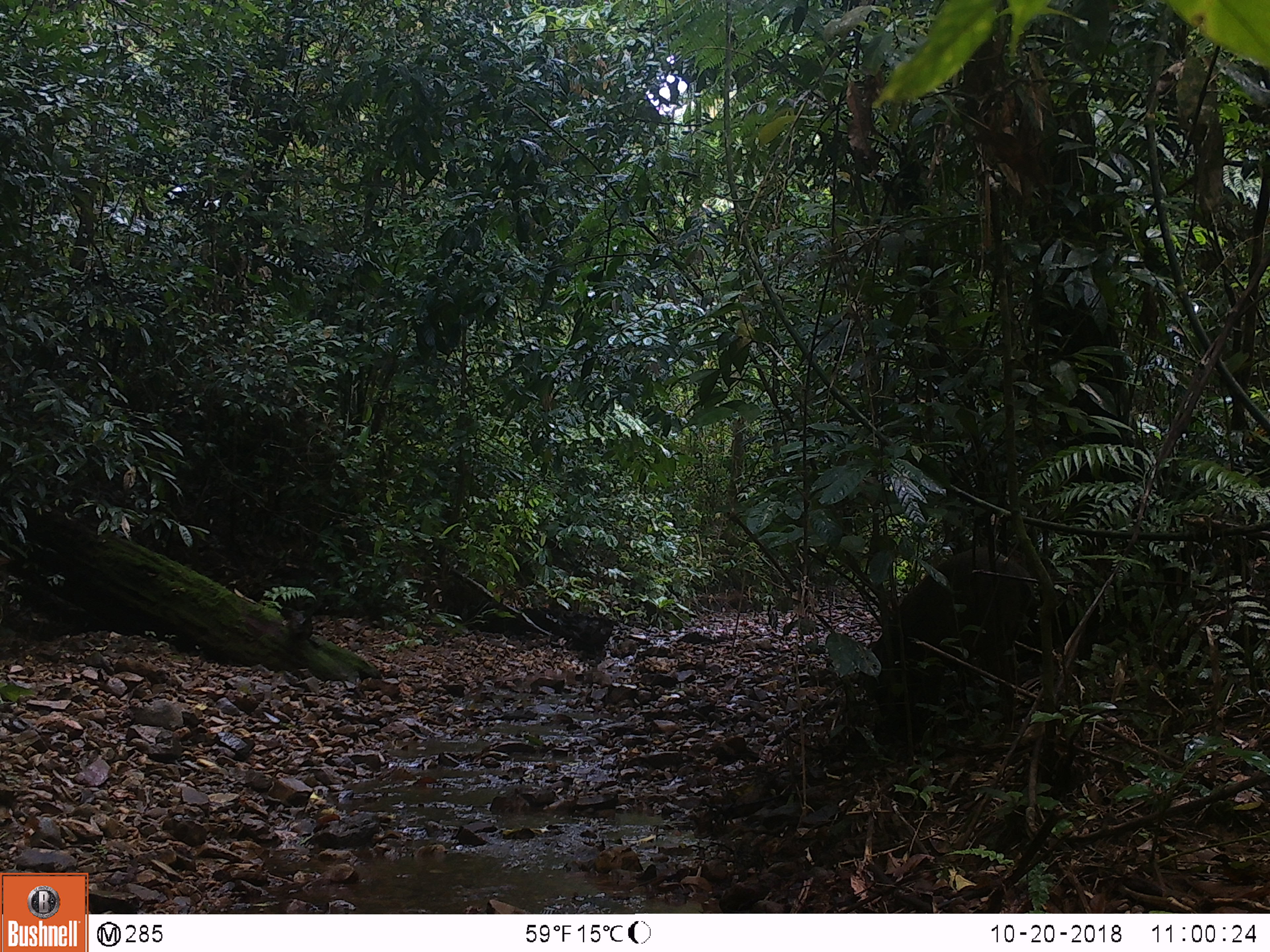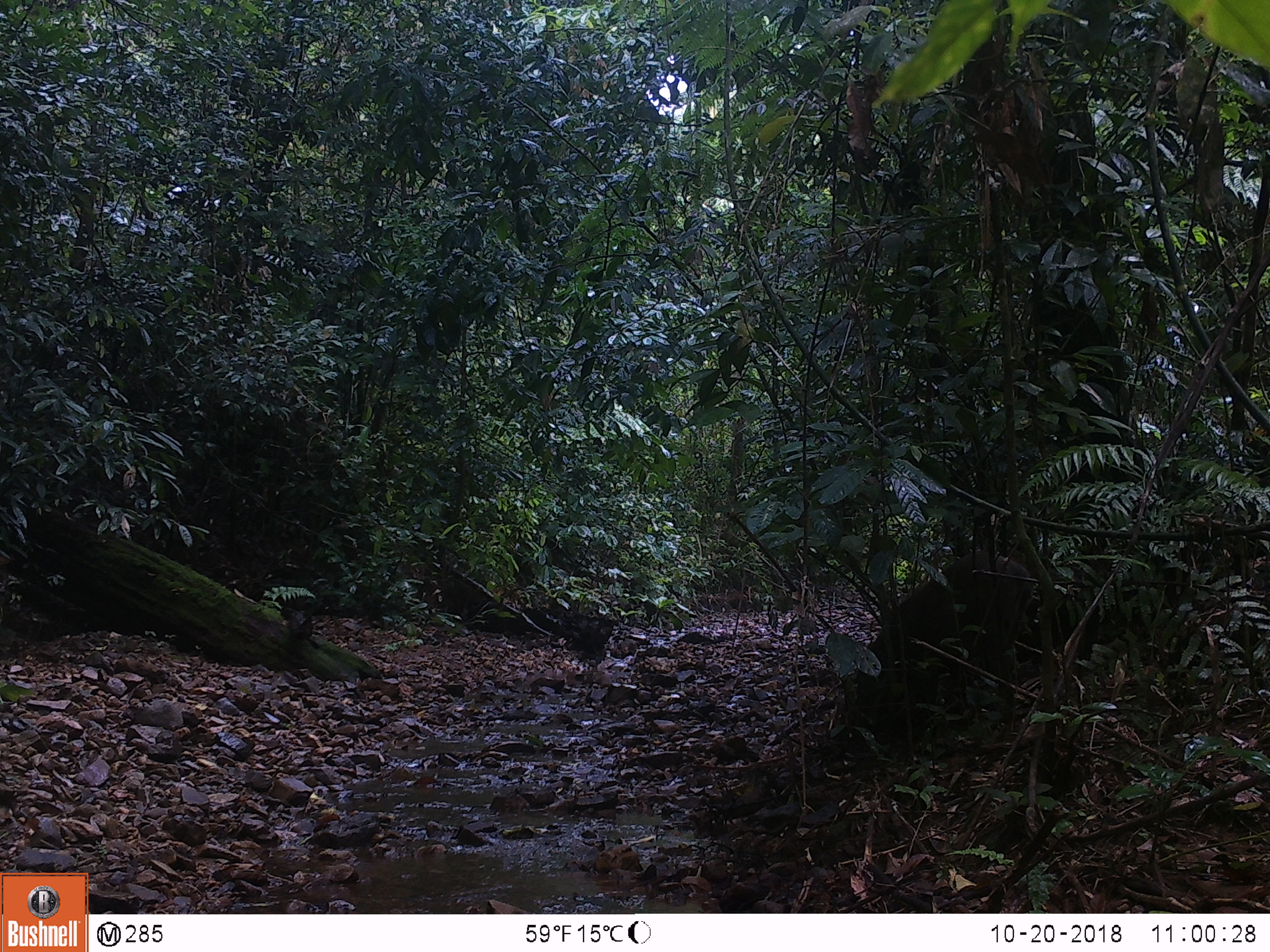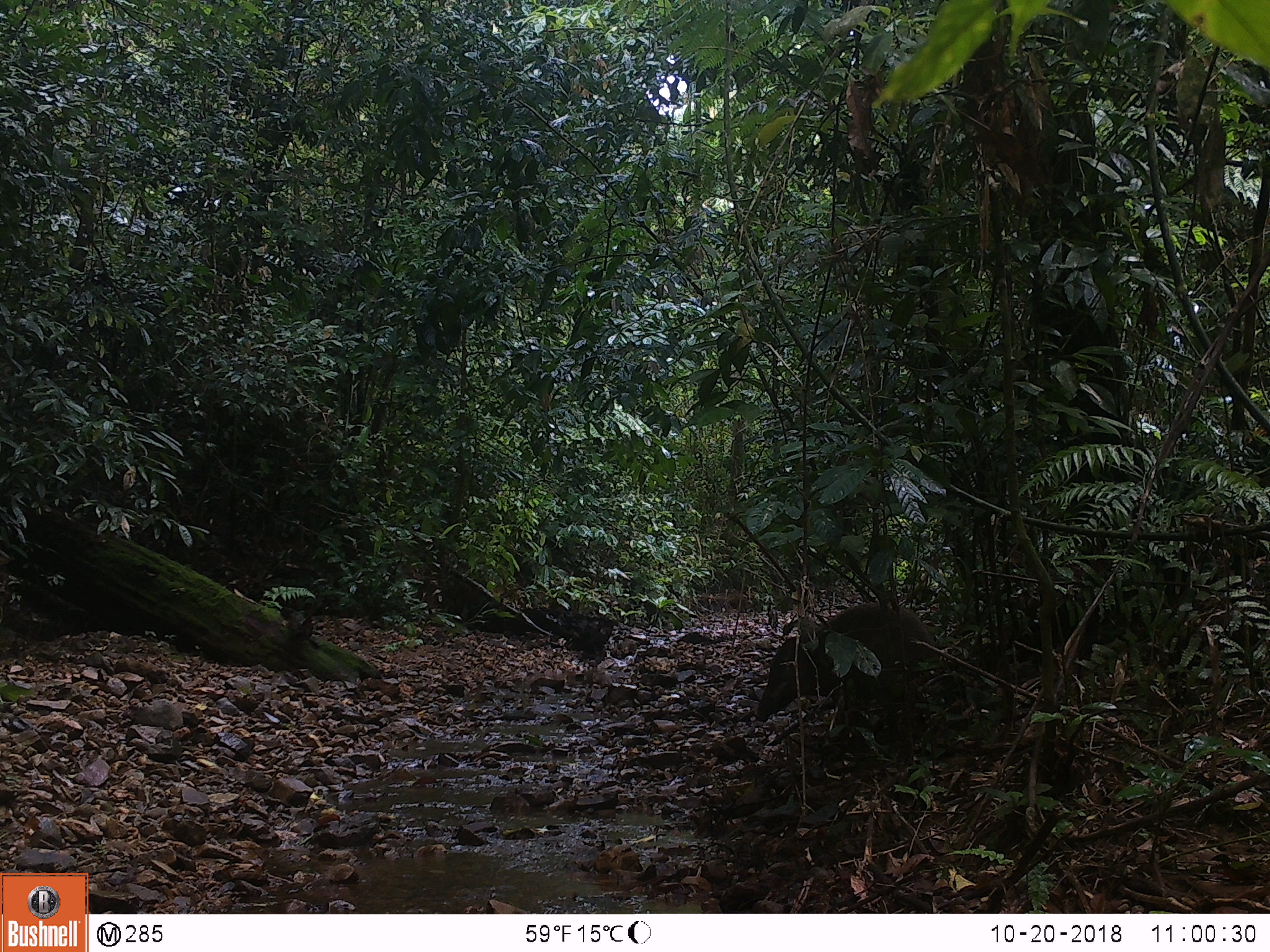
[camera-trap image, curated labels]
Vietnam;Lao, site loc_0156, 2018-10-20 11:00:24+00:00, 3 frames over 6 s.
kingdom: Animalia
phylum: Chordata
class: Mammalia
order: Artiodactyla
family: Suidae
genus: Sus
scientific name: Sus scrofa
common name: eurasian wild pig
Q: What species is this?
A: Eurasian wild pig (Sus scrofa).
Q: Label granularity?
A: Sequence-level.